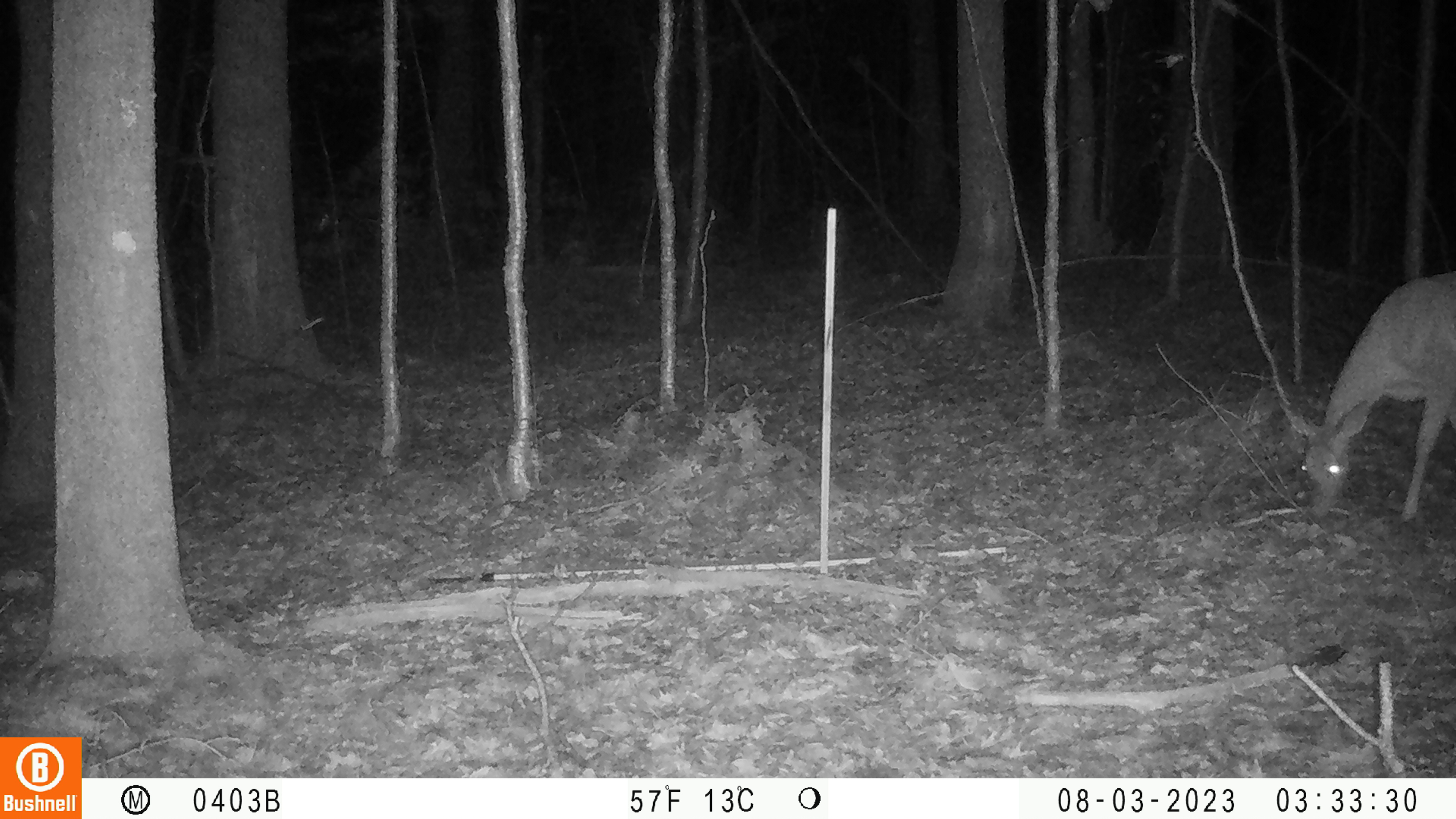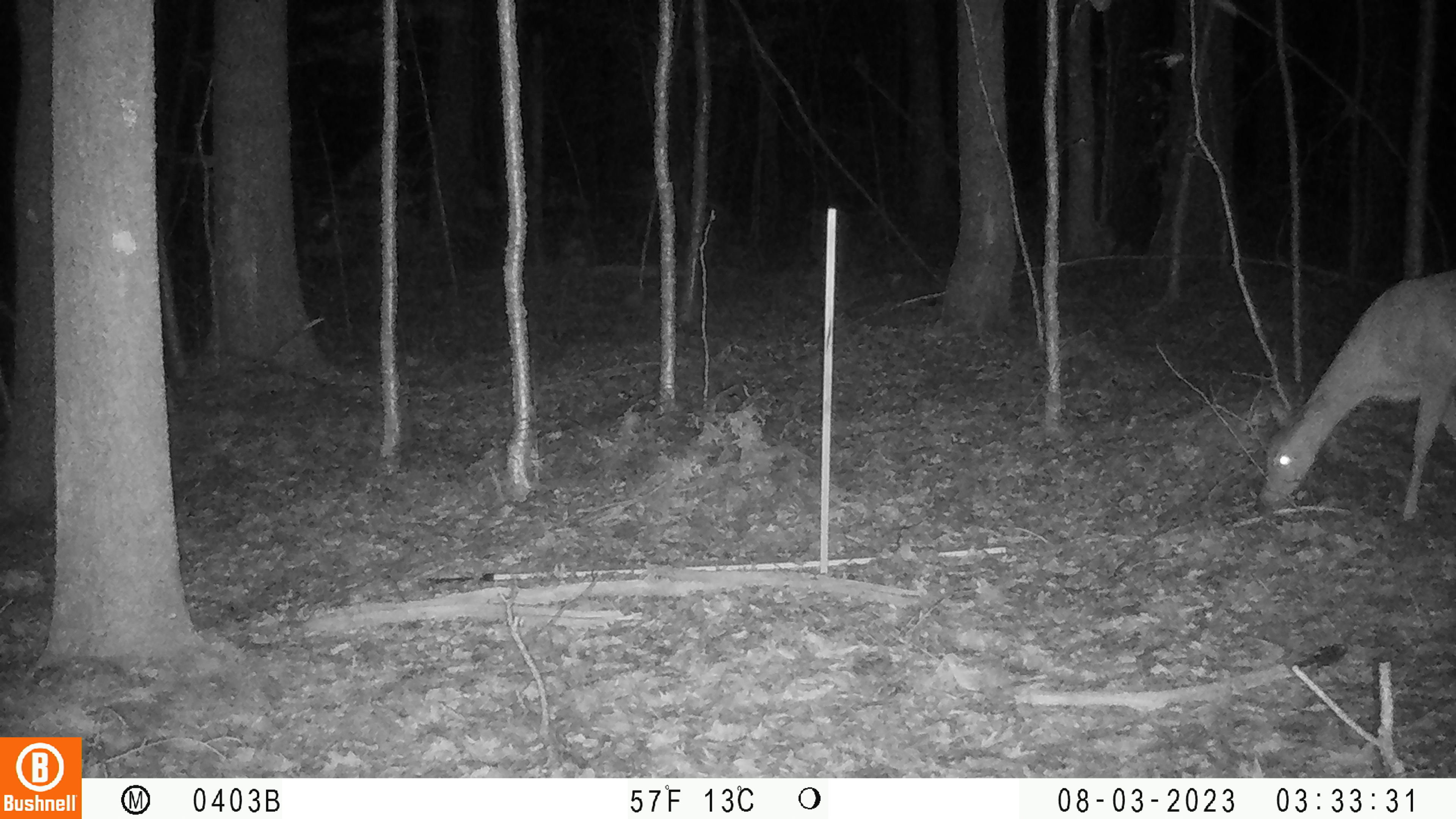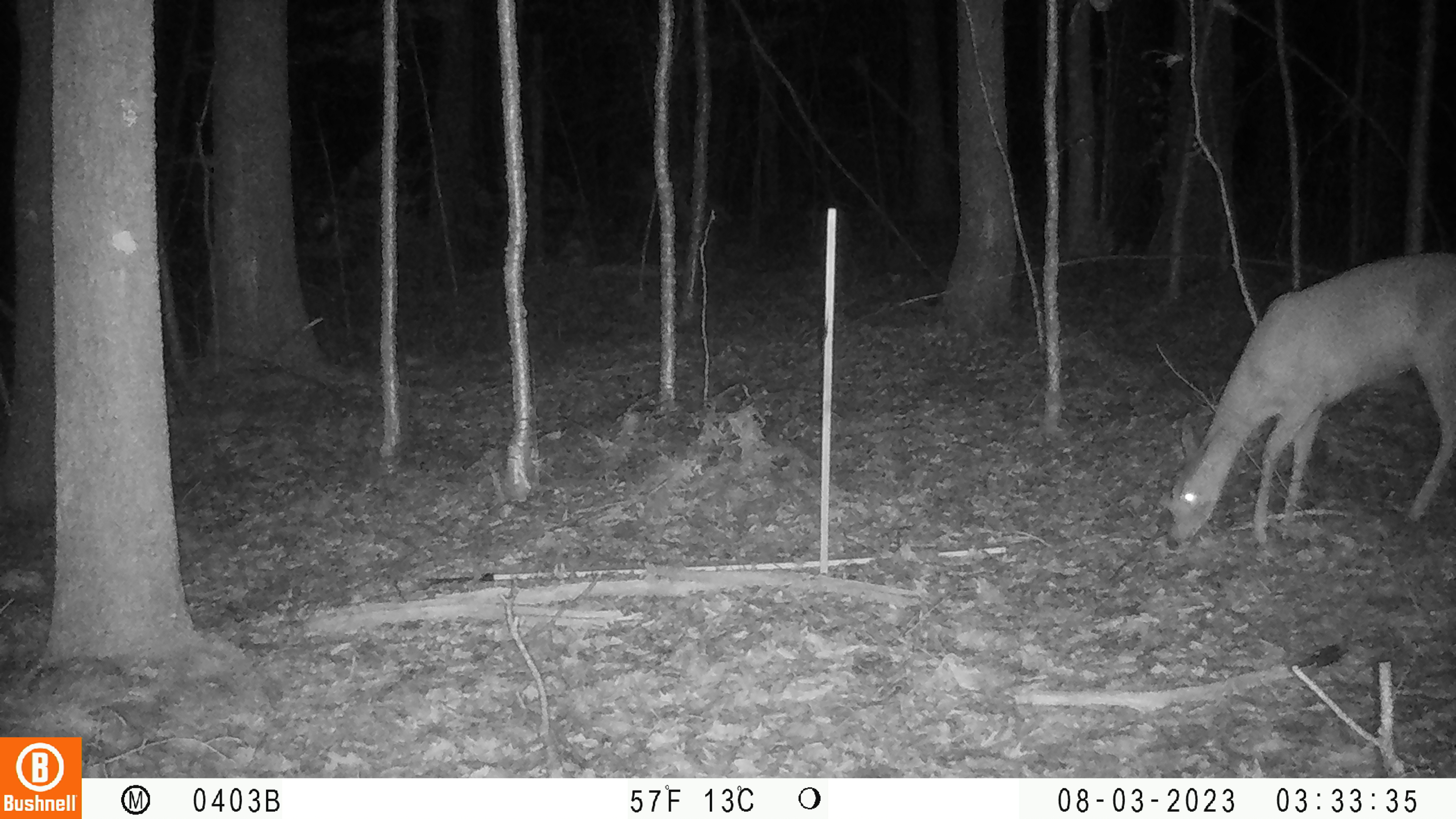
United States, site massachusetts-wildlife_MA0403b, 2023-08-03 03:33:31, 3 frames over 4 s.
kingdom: Animalia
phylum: Chordata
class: Mammalia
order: Artiodactyla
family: Cervidae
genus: Odocoileus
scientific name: Odocoileus virginianus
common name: white-tailed deer